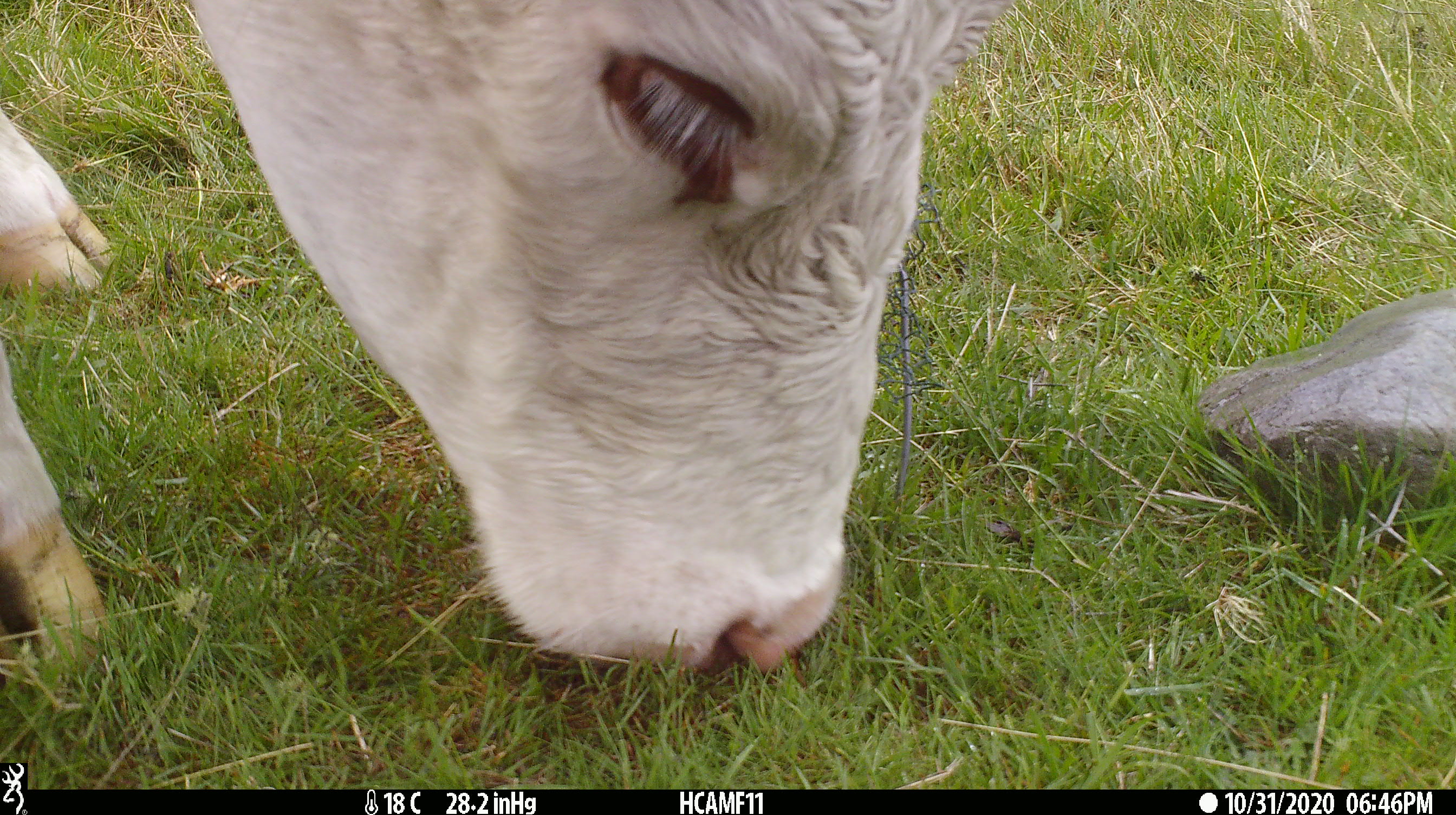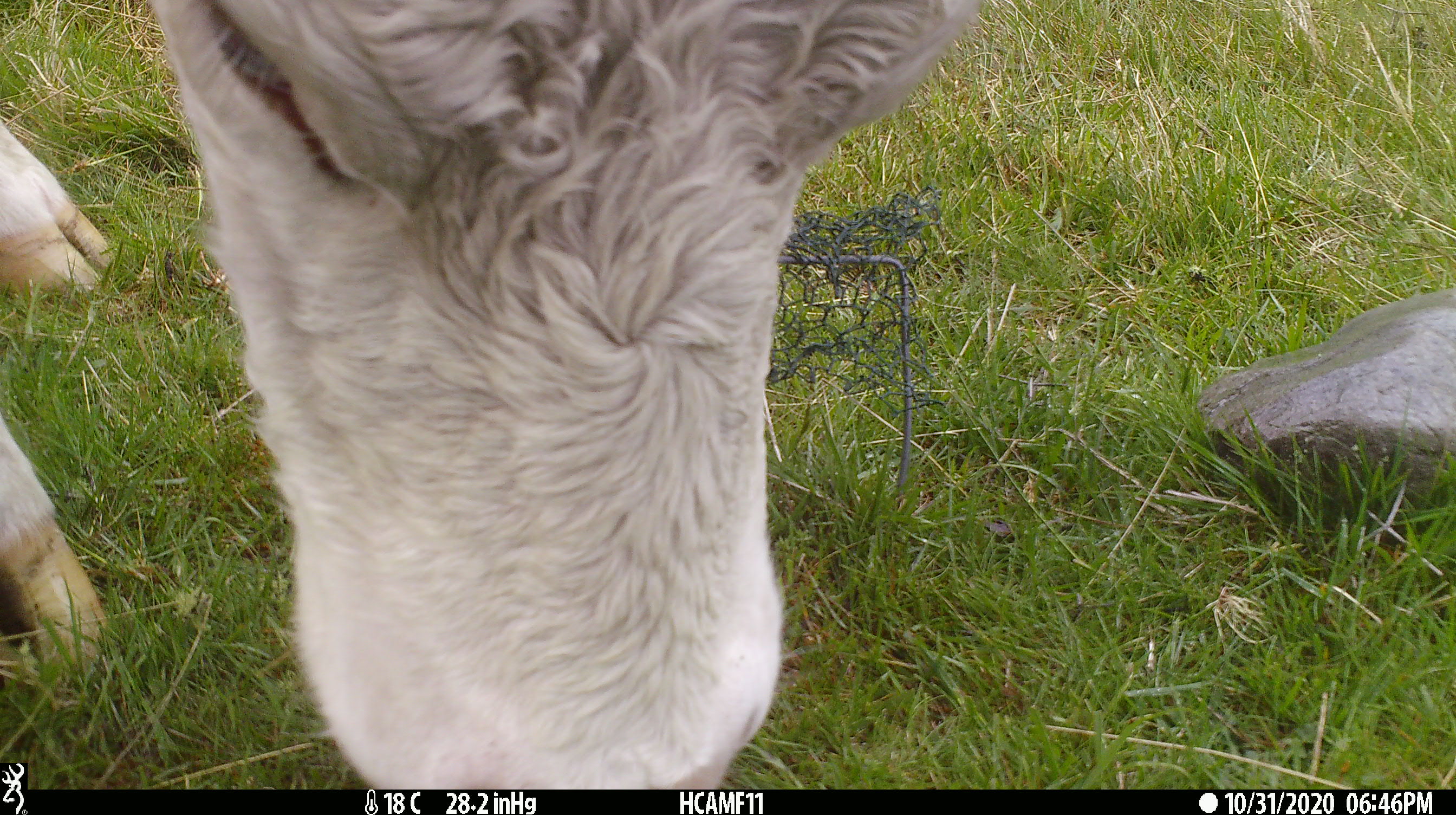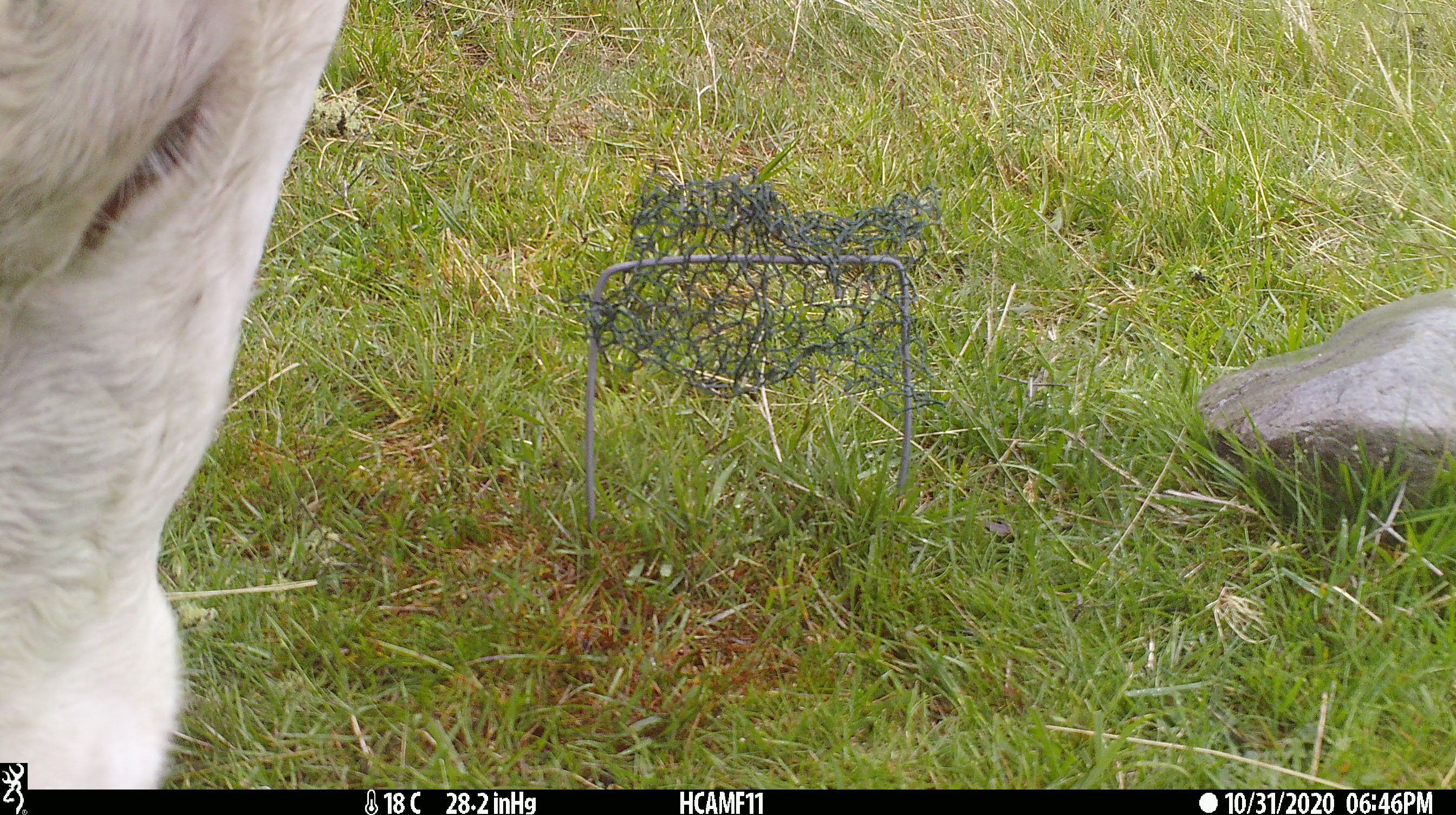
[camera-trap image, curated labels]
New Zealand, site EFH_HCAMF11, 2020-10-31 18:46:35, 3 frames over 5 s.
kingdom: Animalia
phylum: Chordata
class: Mammalia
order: Artiodactyla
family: Bovidae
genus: Bos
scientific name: Bos taurus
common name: domestic cow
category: cow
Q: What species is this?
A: Cow (domestic cow) (Bos taurus).